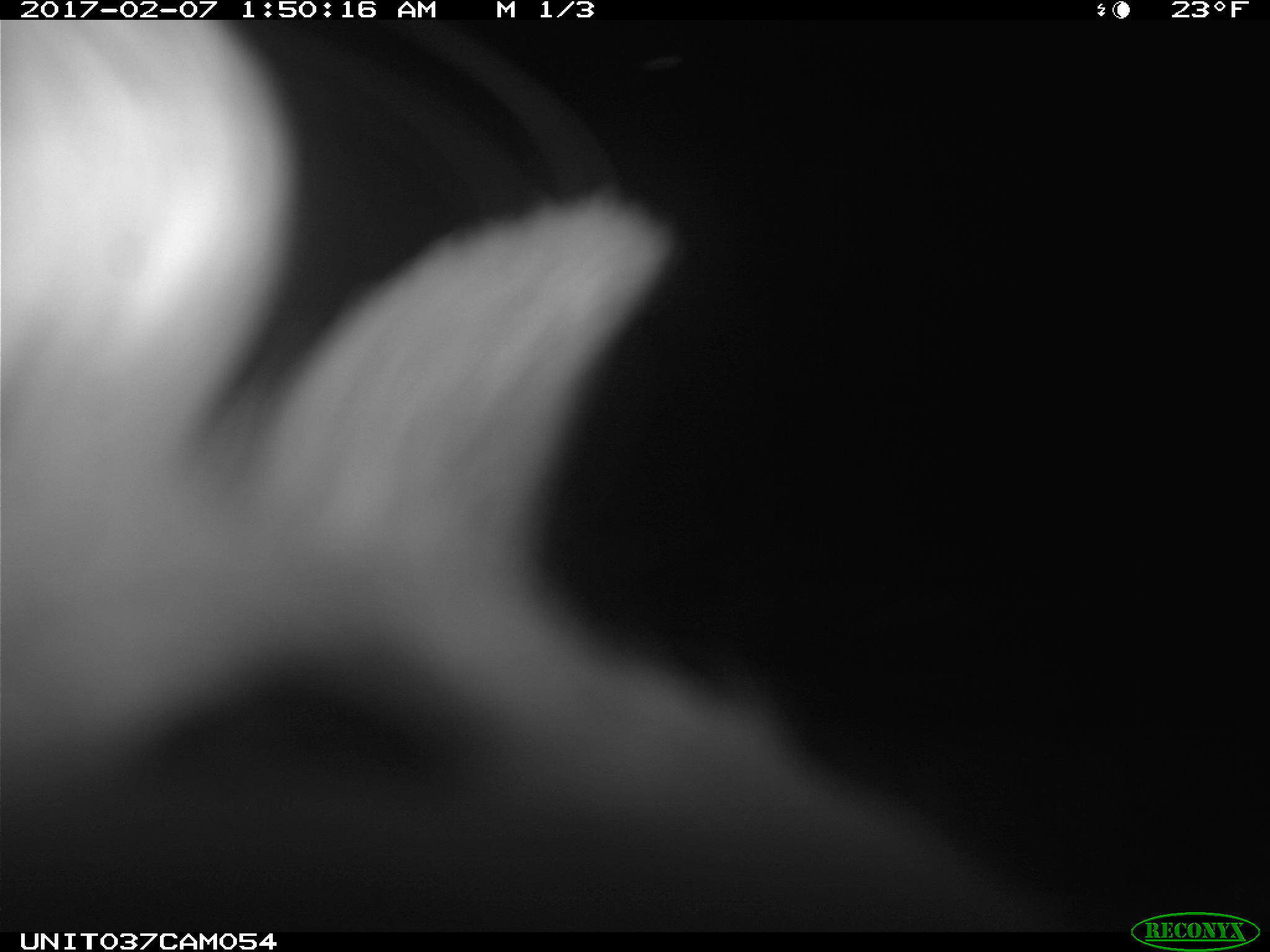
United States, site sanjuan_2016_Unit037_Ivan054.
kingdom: Animalia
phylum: Chordata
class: Mammalia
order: Lagomorpha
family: Leporidae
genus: Lepus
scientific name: Lepus americanus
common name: snowshoe hare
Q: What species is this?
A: Lepus americanus (snowshoe hare).